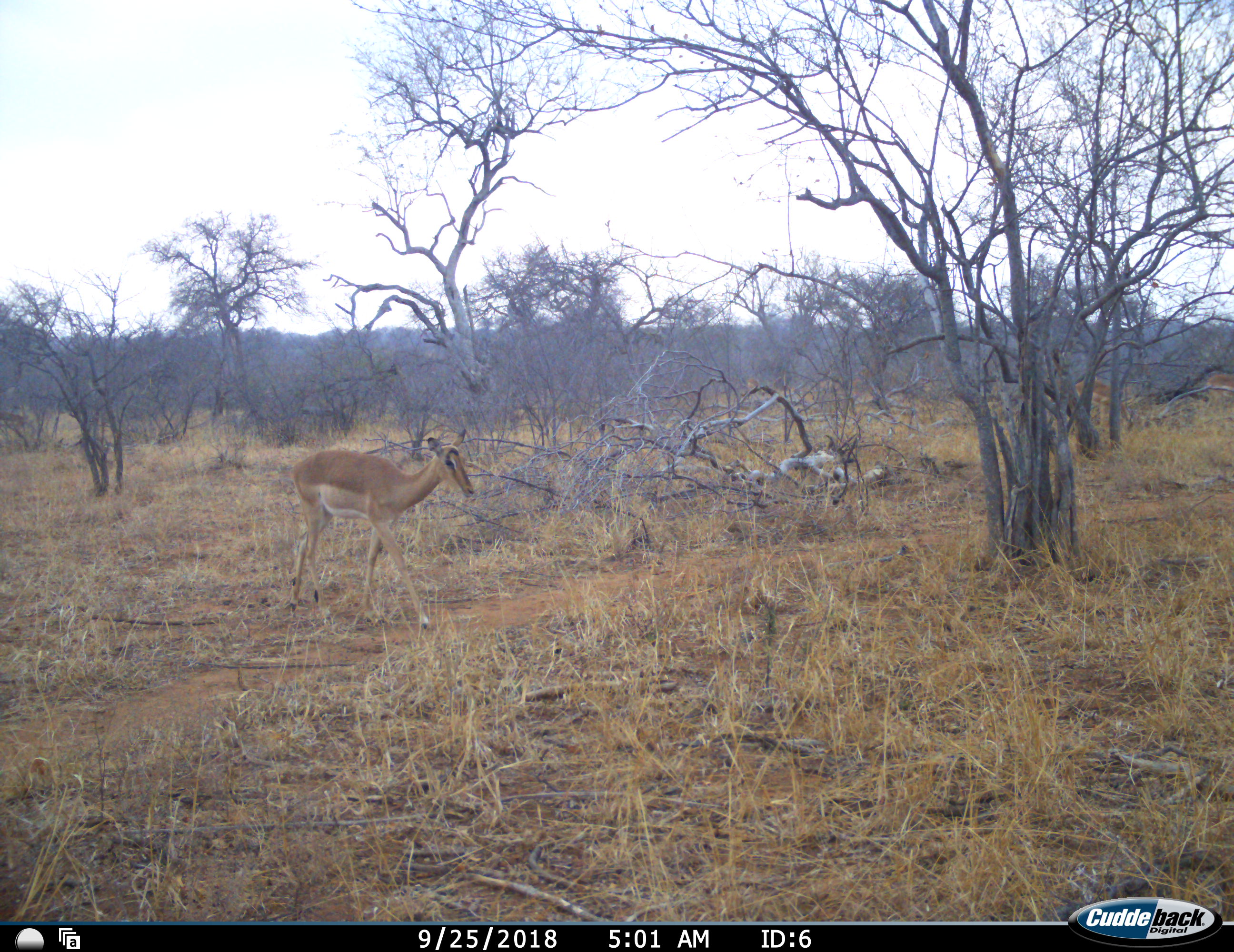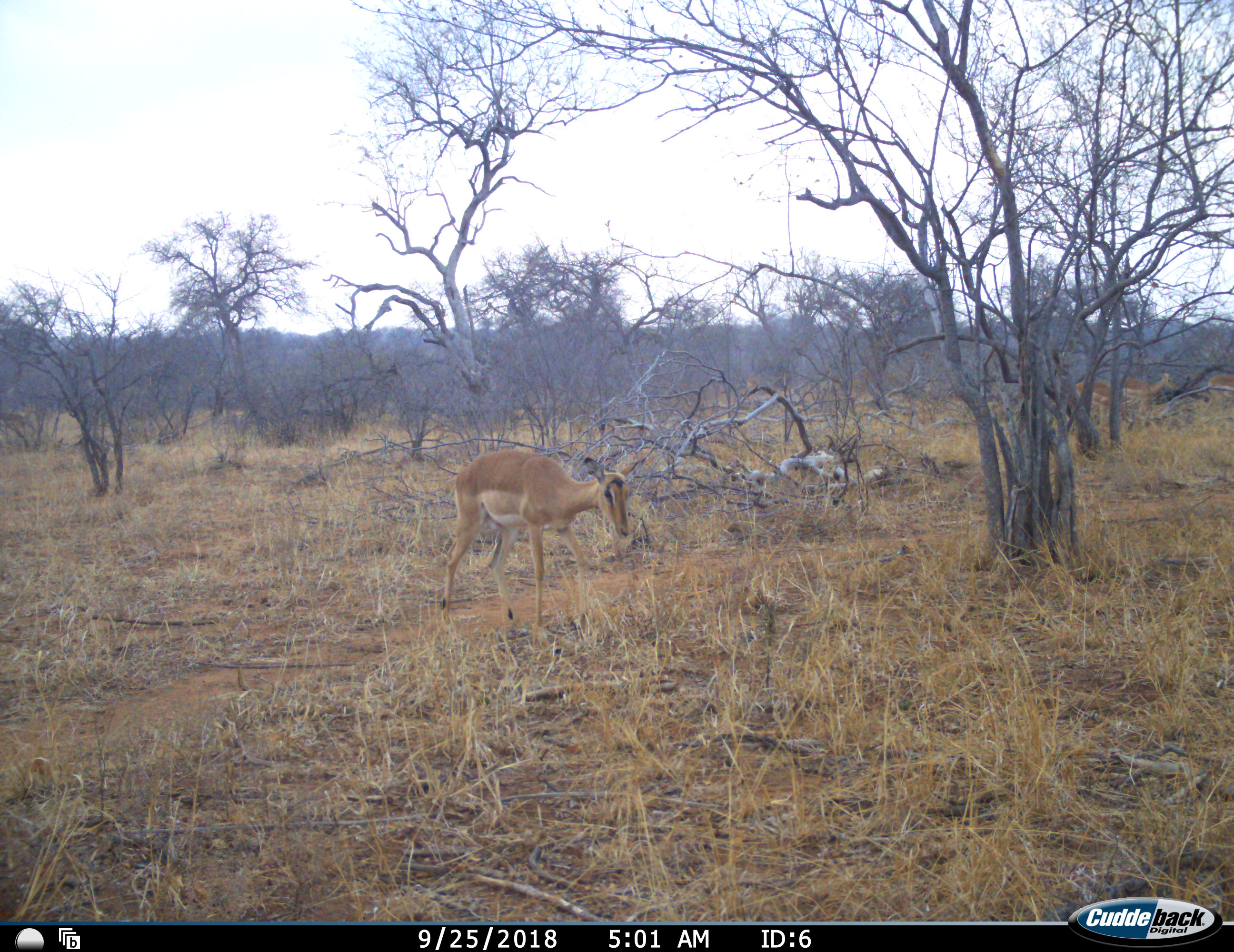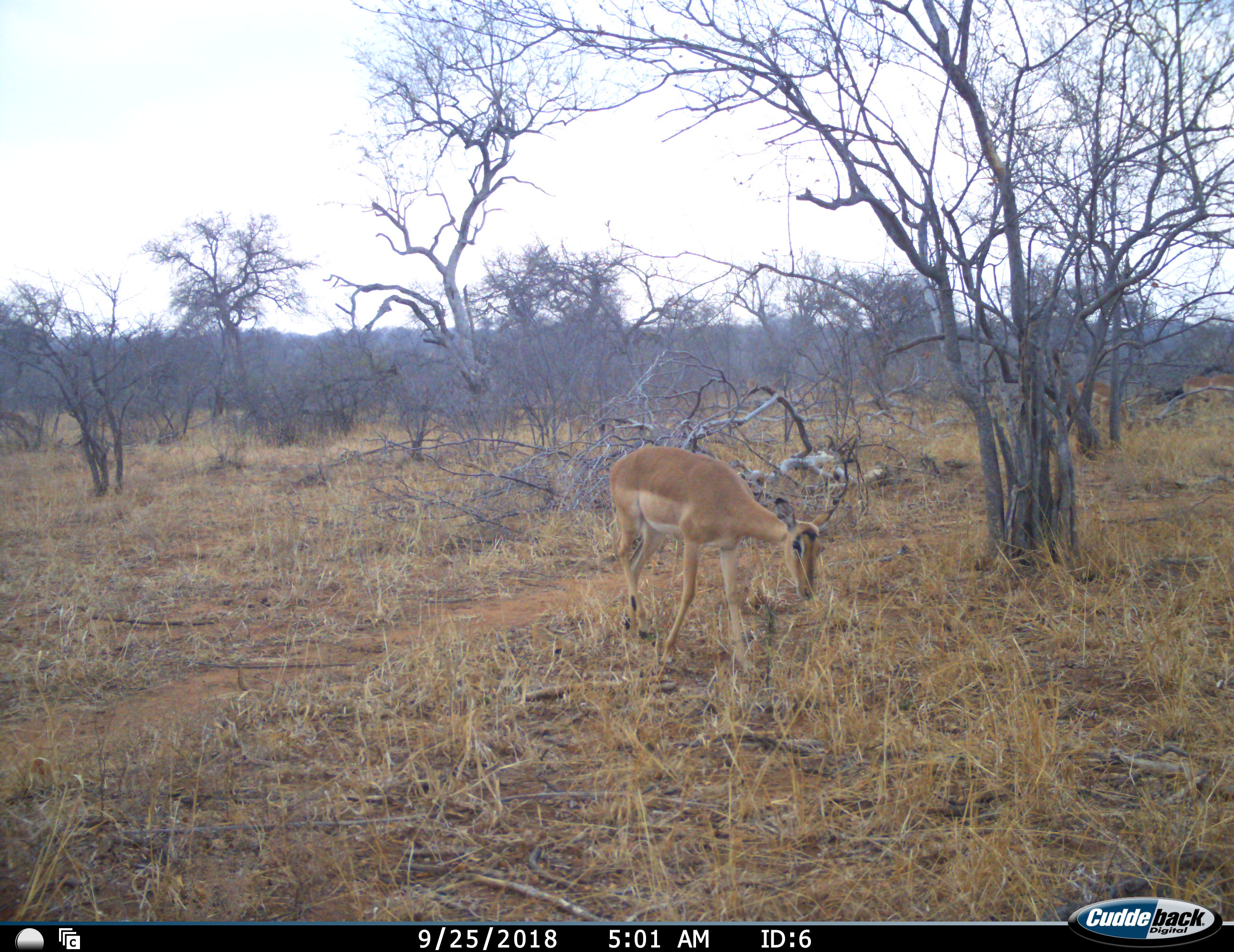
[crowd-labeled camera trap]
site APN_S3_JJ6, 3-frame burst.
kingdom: Animalia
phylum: Chordata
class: Mammalia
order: Artiodactyla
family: Bovidae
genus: Aepyceros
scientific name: Aepyceros melampus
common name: impala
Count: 2.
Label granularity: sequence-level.